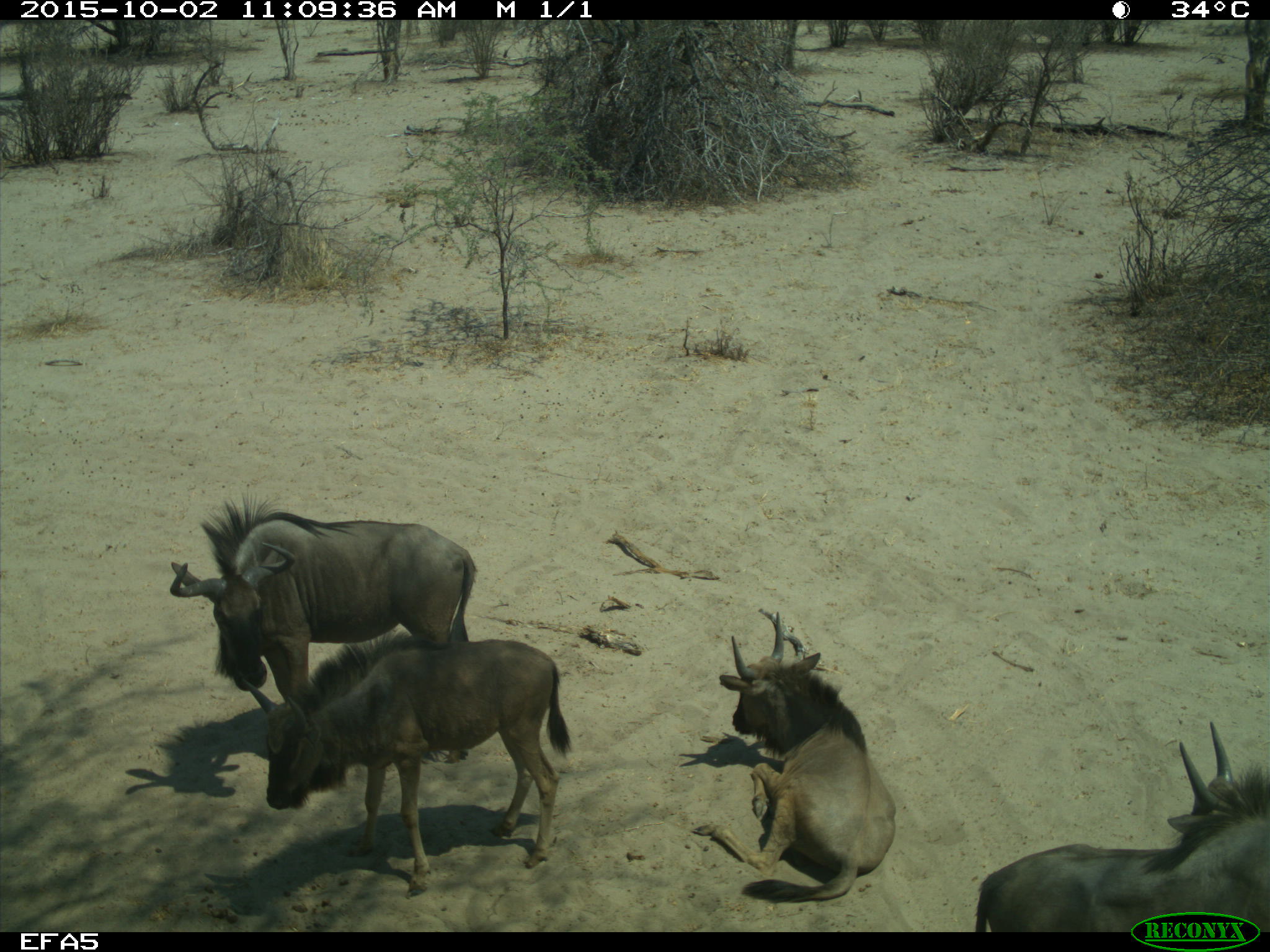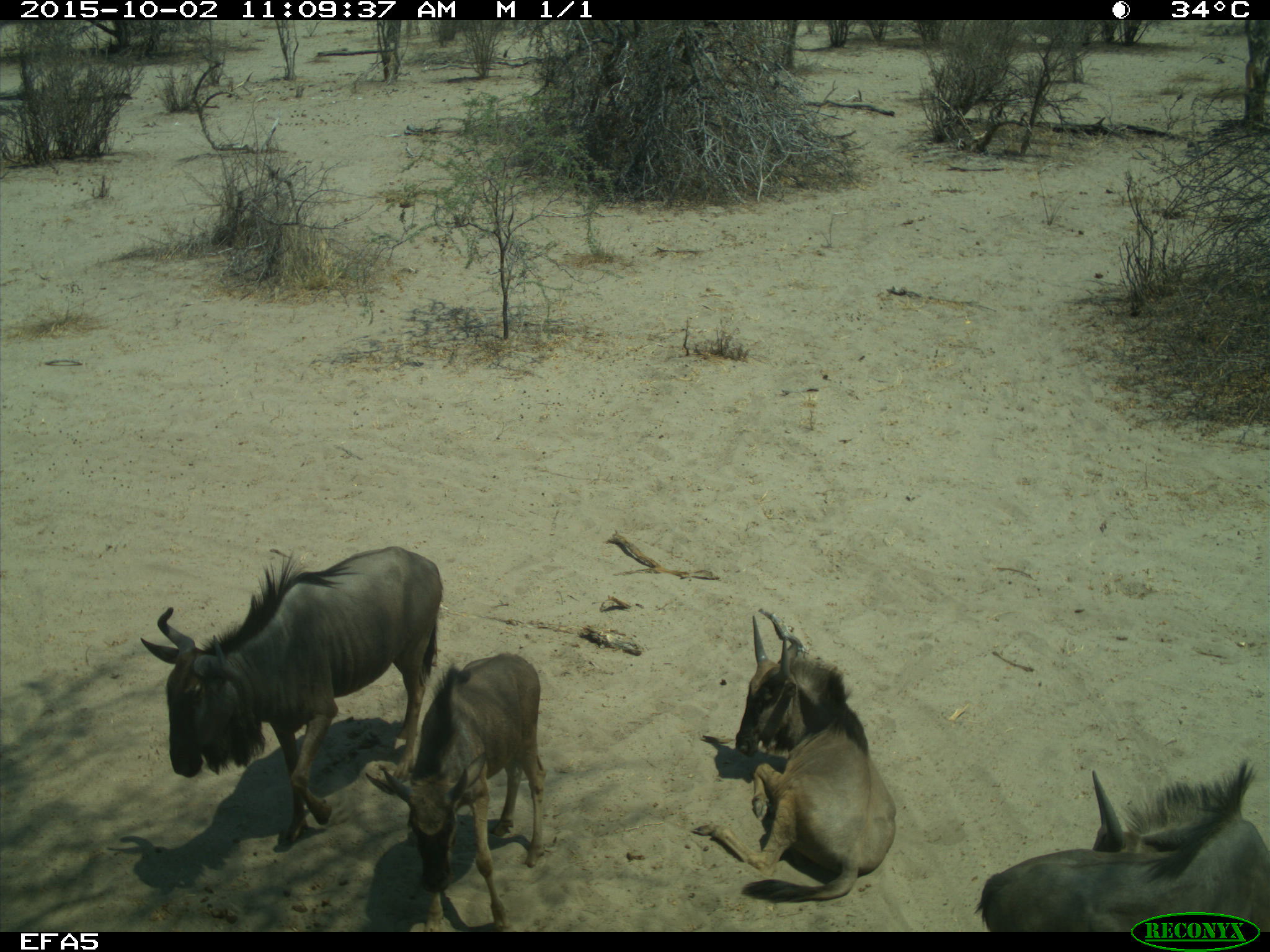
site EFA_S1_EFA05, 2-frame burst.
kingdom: Animalia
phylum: Chordata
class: Mammalia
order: Artiodactyla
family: Bovidae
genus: Connochaetes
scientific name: Connochaetes taurinus taurinus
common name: blue wildebeest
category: wildebeestblue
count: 4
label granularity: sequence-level